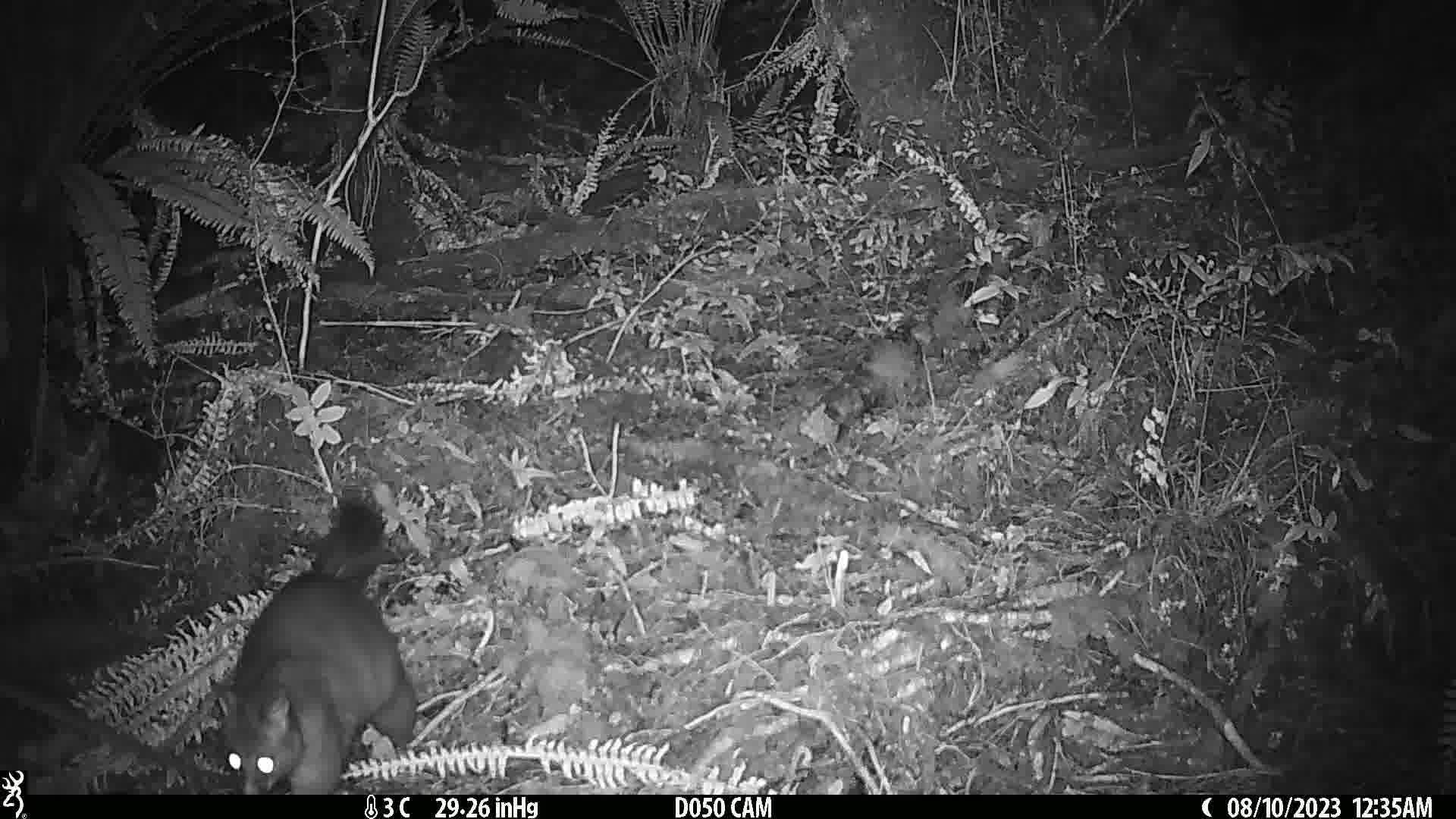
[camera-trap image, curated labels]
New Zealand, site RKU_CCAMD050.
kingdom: Animalia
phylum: Chordata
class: Mammalia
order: Diprotodontia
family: Phalangeridae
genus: Trichosurus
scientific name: Trichosurus vulpecula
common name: common brushtail possum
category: possum